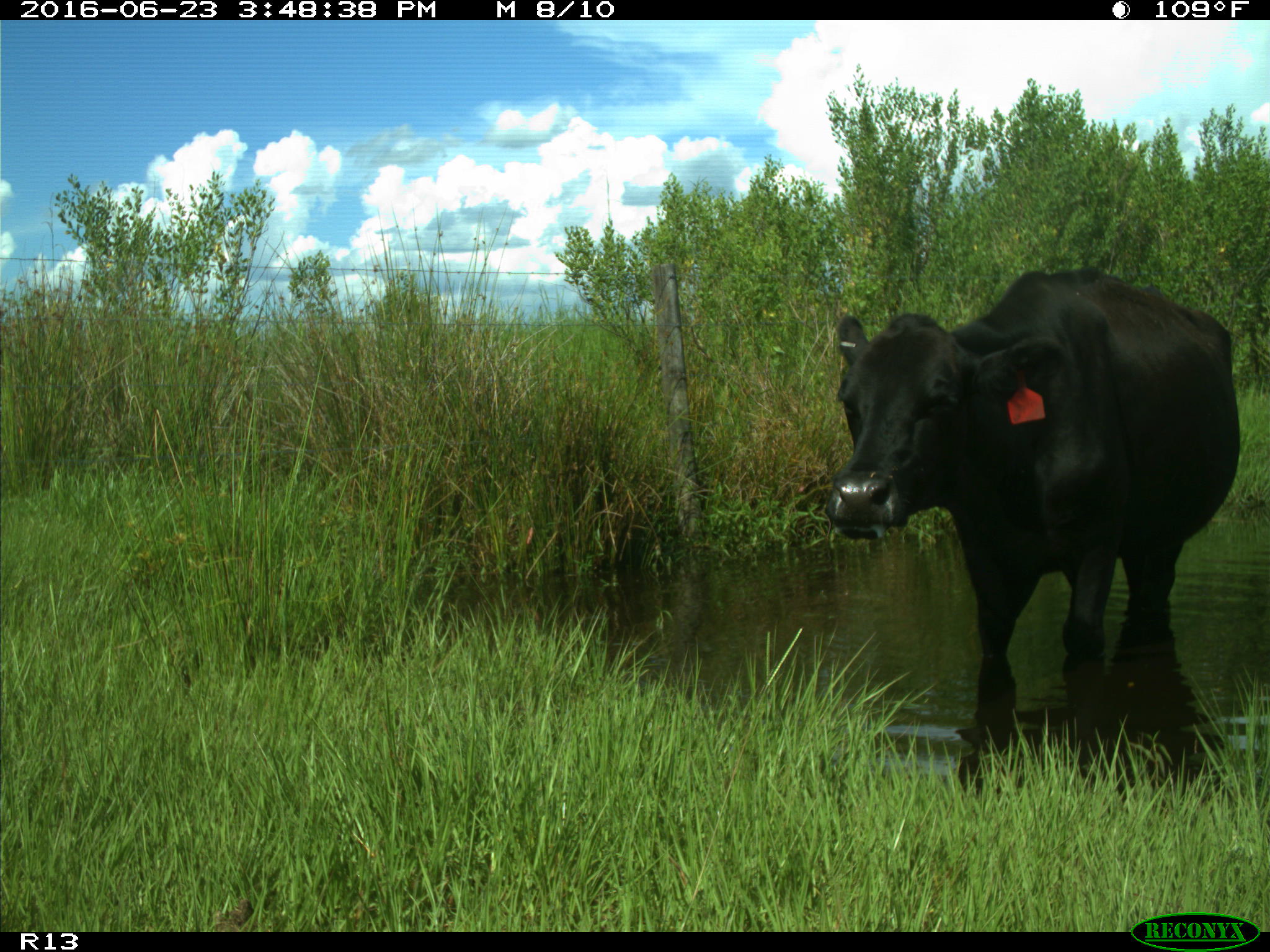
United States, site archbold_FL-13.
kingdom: Animalia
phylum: Chordata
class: Mammalia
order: Artiodactyla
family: Bovidae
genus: Bos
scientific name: Bos taurus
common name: domestic cow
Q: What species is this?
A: Bos taurus (domestic cow).